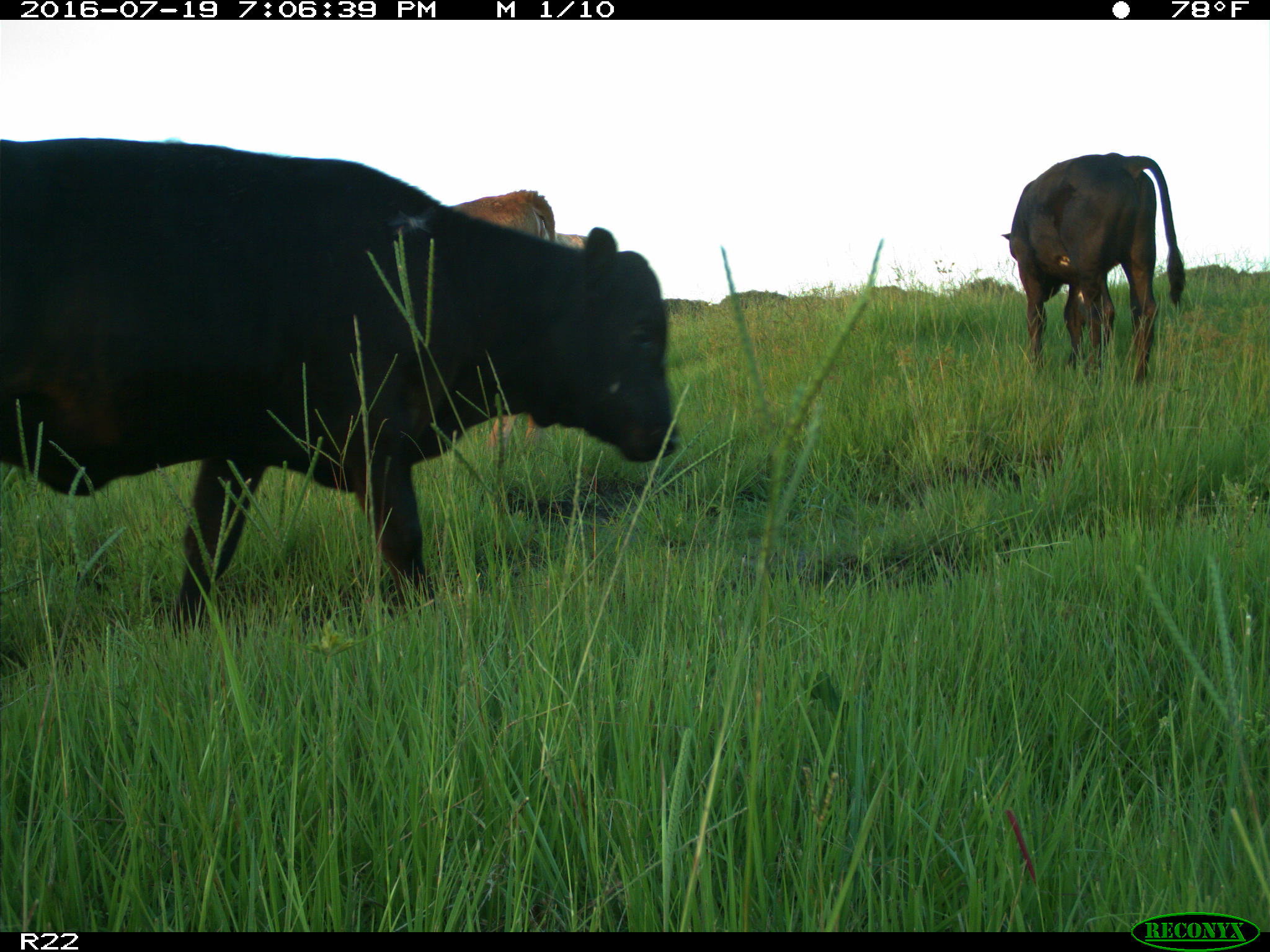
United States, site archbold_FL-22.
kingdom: Animalia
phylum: Chordata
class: Mammalia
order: Artiodactyla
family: Bovidae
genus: Bos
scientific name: Bos taurus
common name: domestic cow